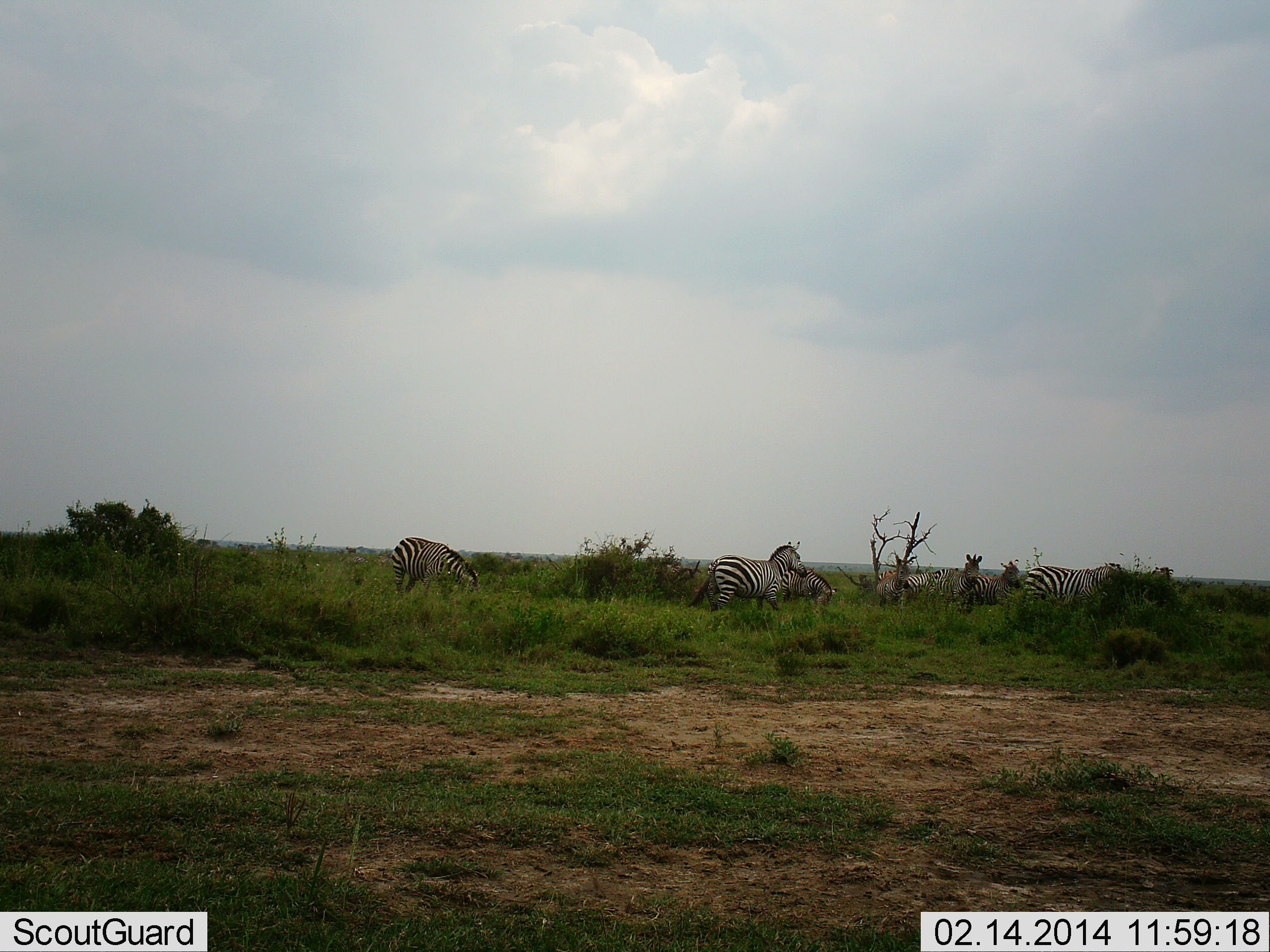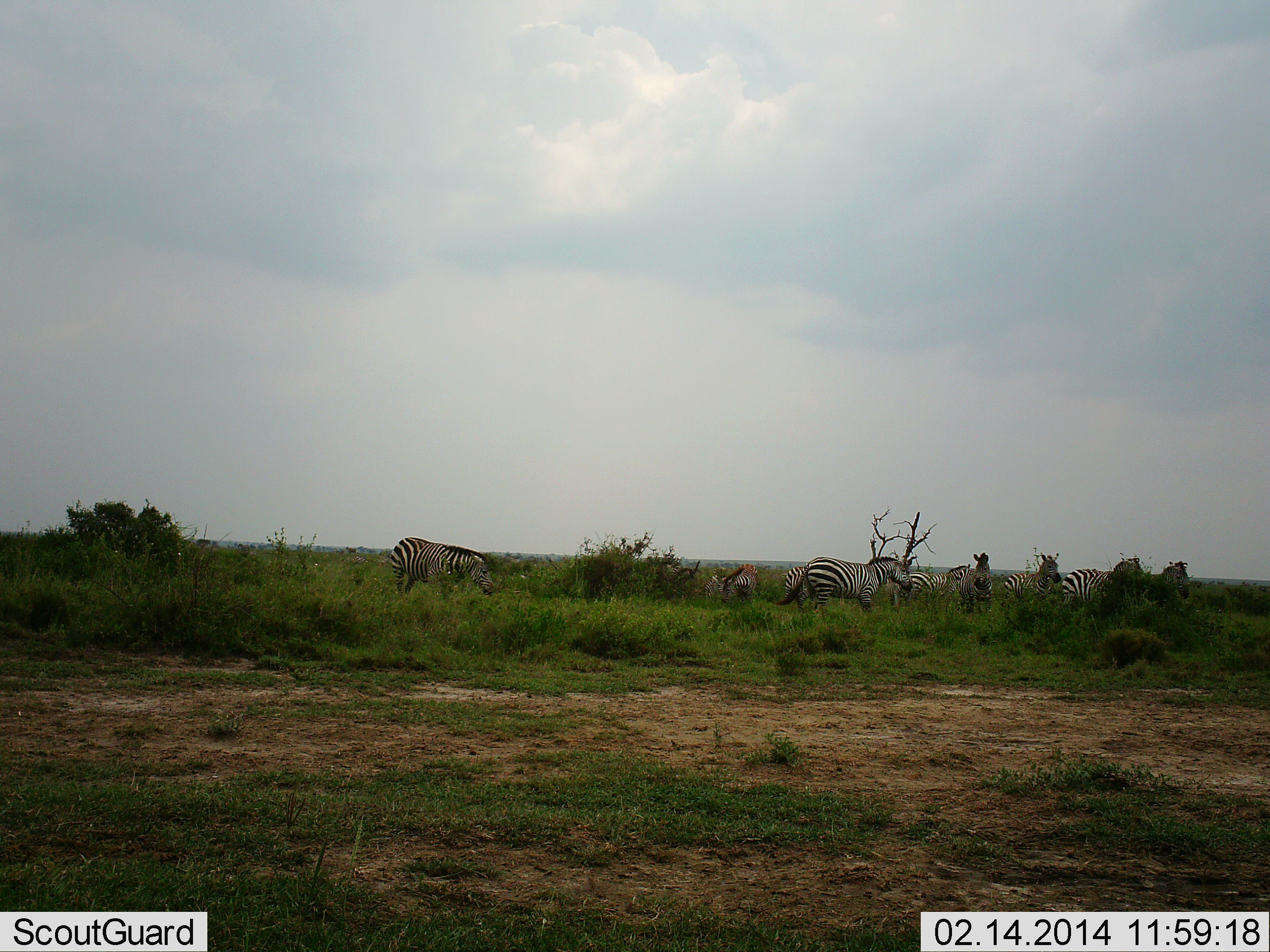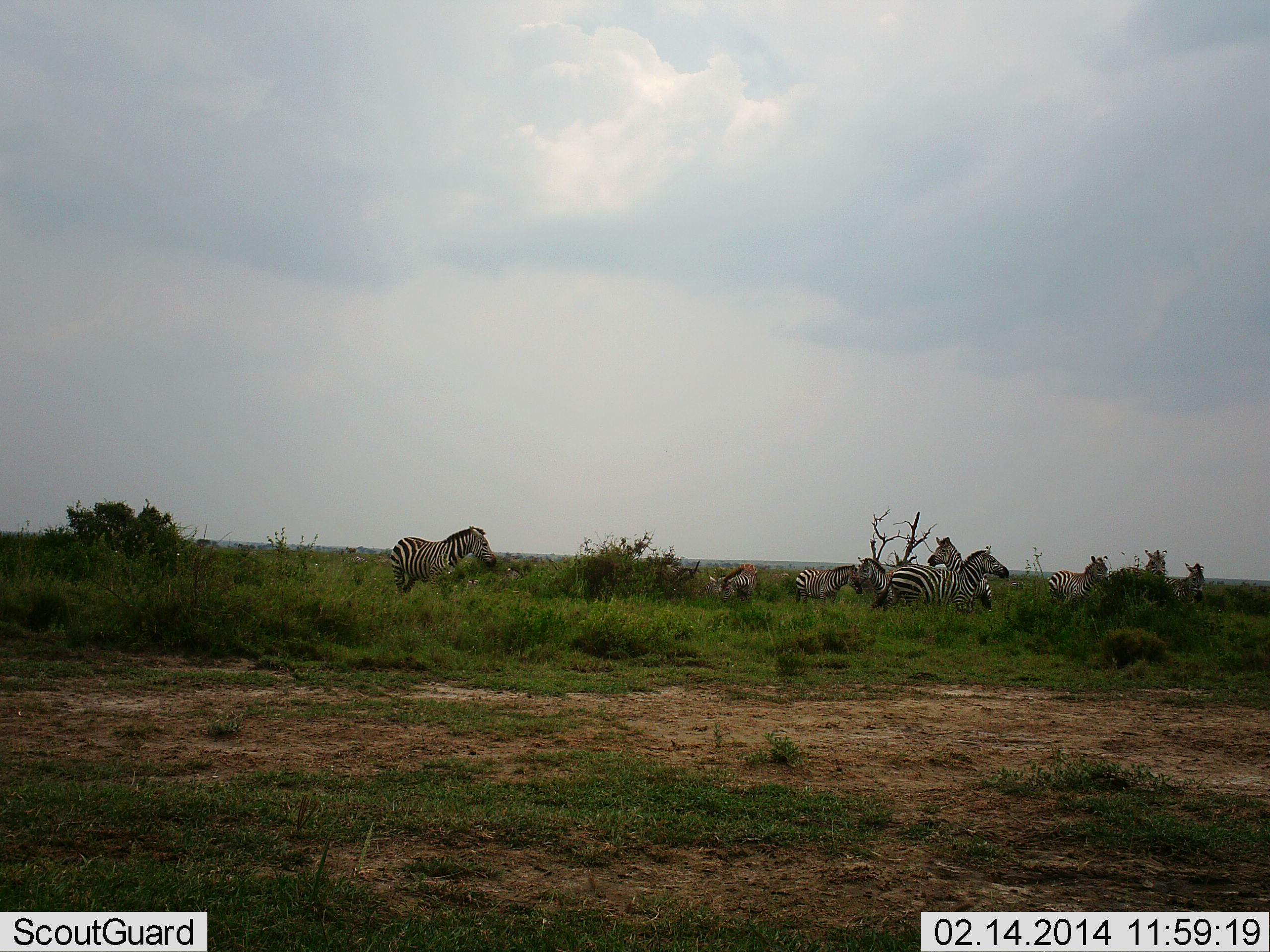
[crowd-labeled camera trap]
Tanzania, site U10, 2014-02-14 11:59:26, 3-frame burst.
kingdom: Animalia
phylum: Chordata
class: Mammalia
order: Perissodactyla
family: Equidae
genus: Equus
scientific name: Equus quagga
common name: plains zebra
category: zebra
Zebra (plains zebra) (Equus quagga), count 8. Behavior (volunteer vote fractions): standing 55%, resting 0%, moving 36%, interacting 9%. Young present (vote fraction): 0%. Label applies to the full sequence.